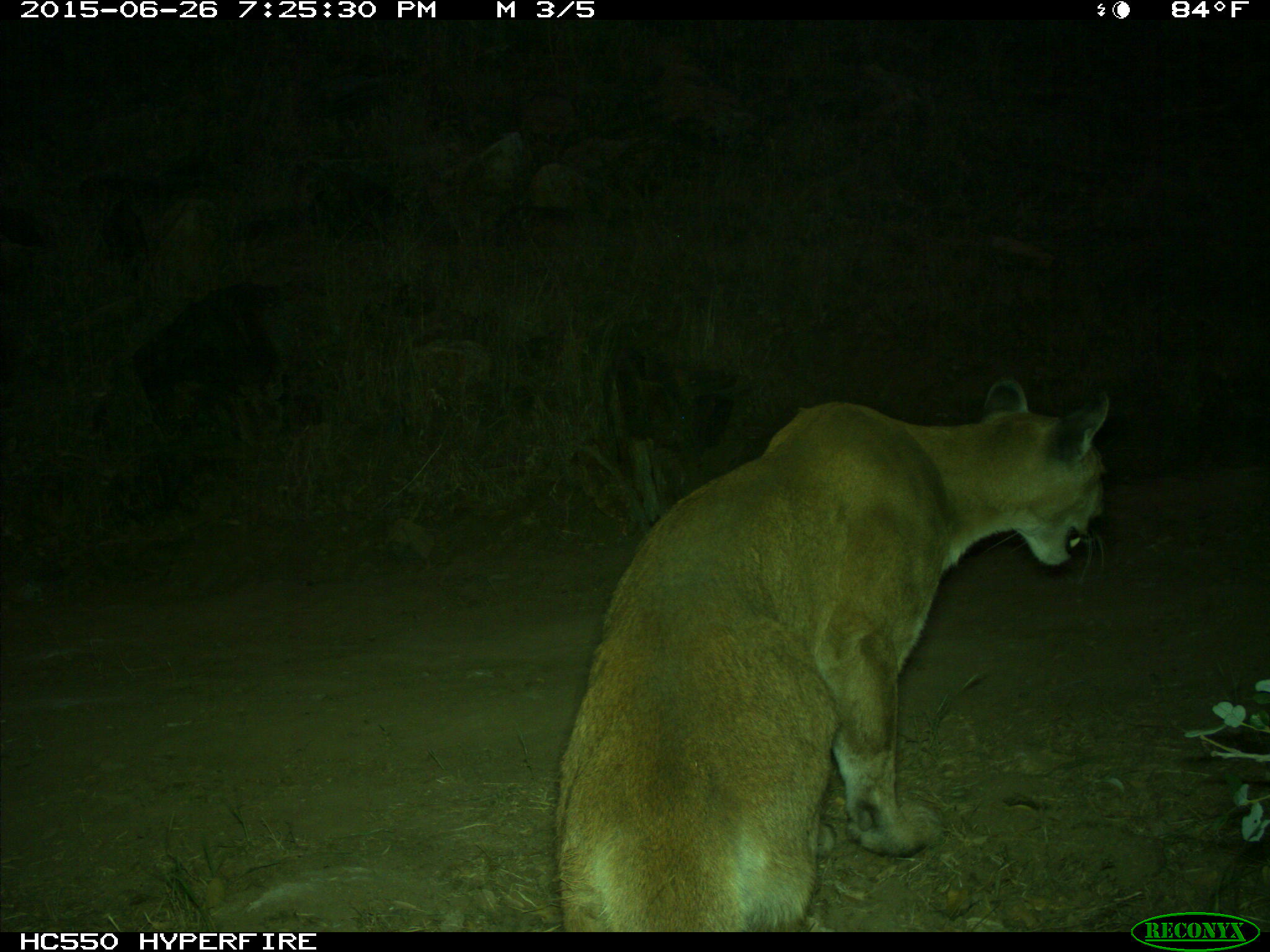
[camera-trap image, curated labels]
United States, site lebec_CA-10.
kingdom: Animalia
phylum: Chordata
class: Mammalia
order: Carnivora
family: Felidae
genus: Puma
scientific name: Puma concolor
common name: mountain lion